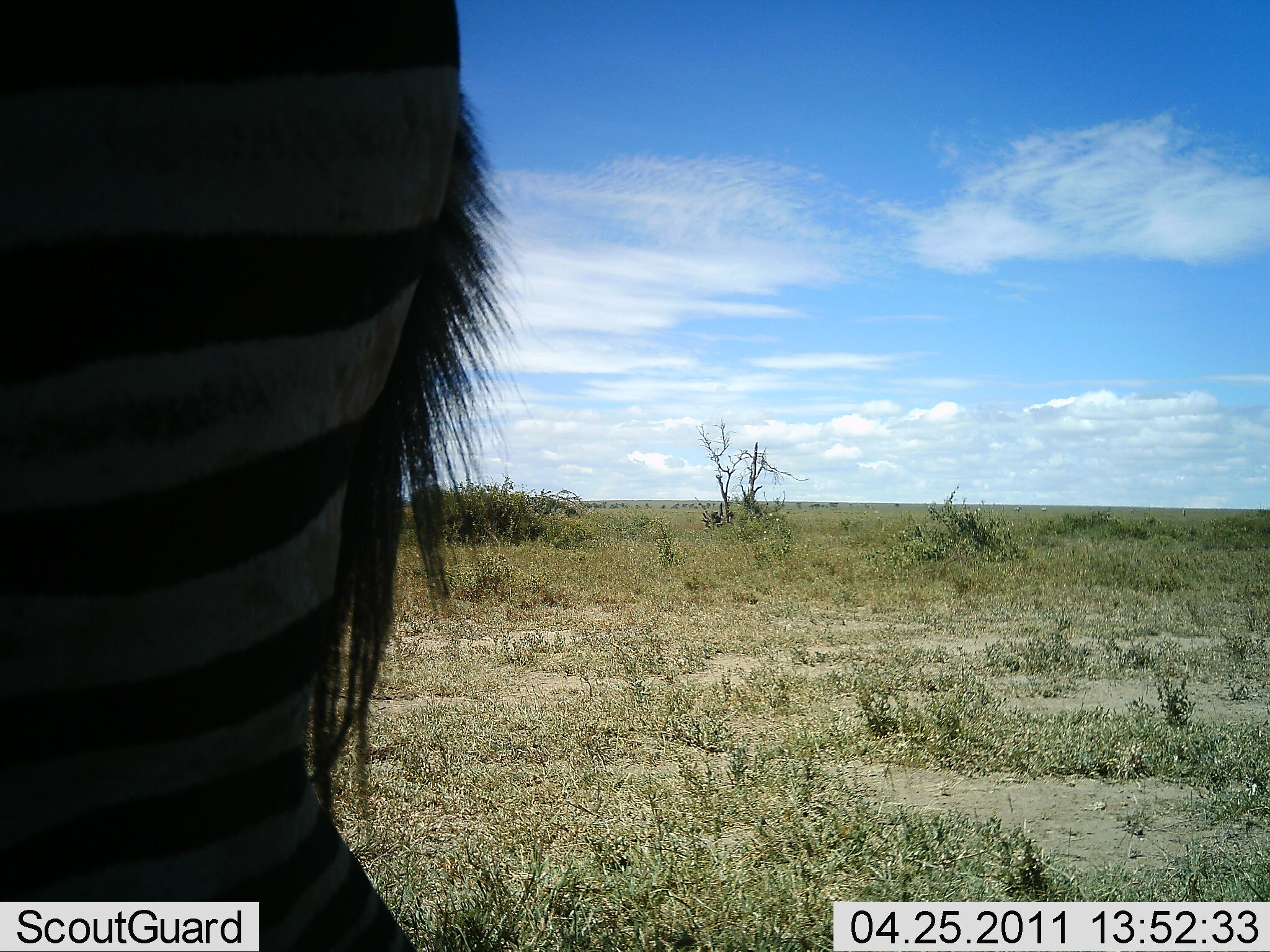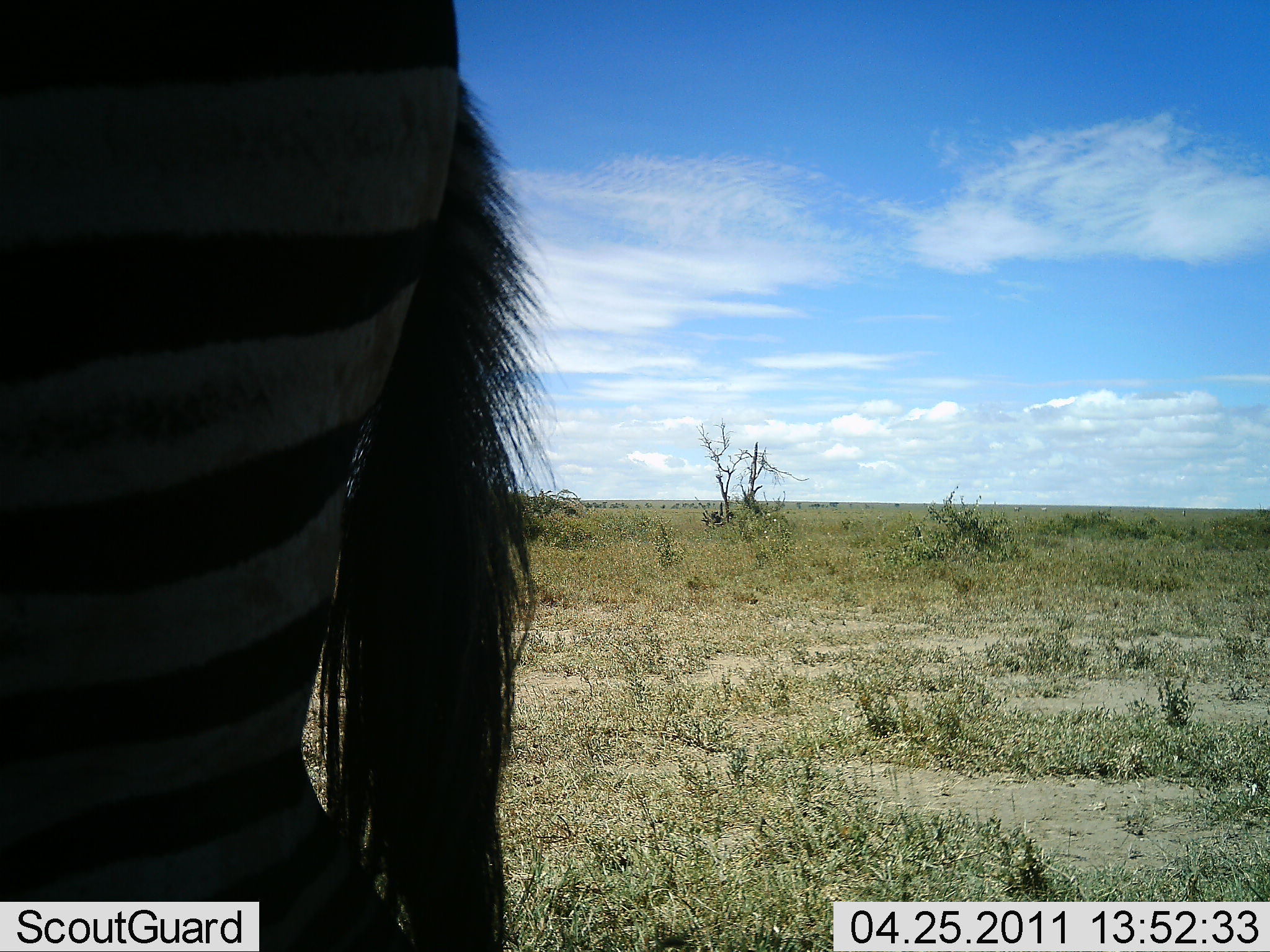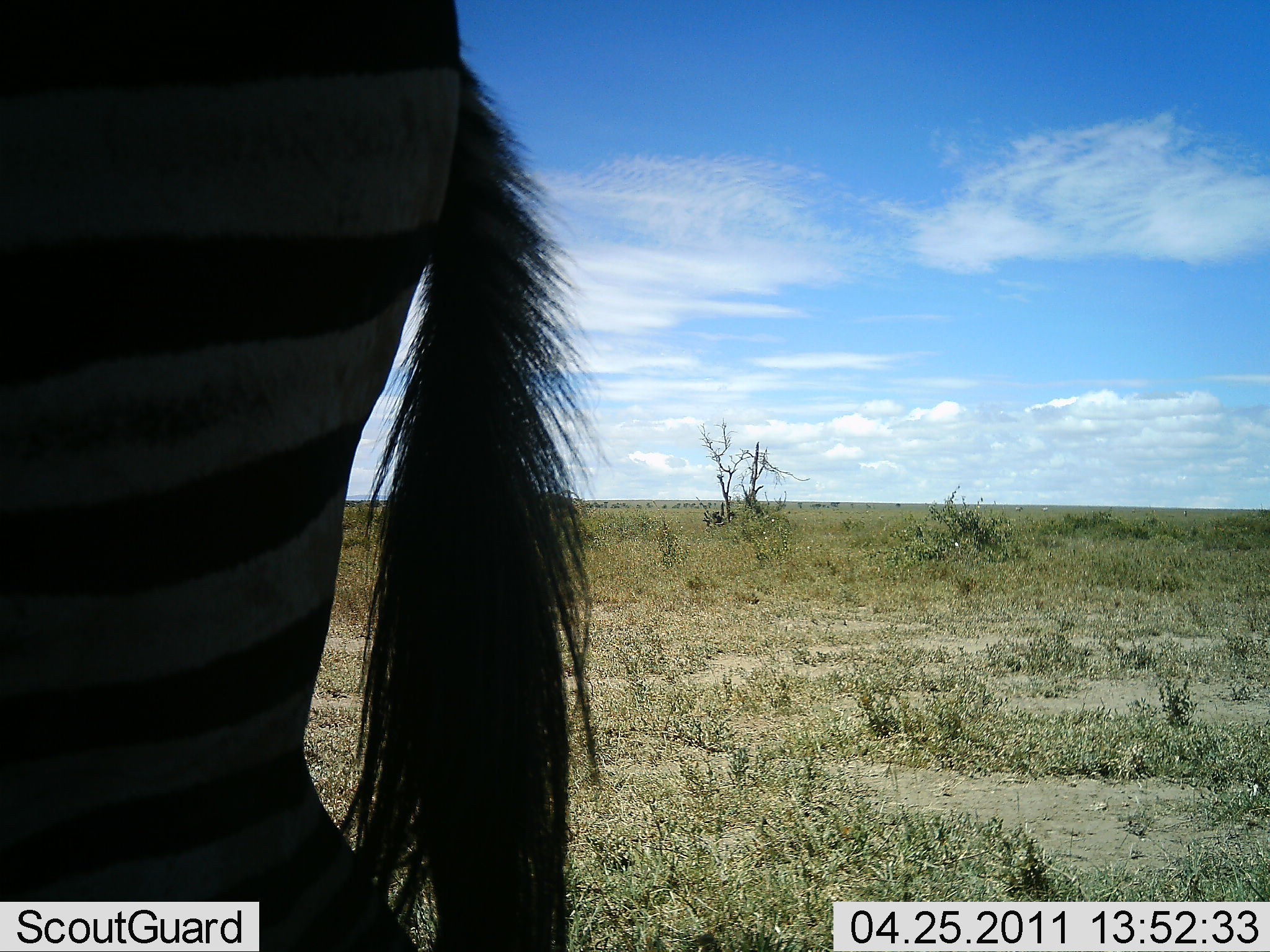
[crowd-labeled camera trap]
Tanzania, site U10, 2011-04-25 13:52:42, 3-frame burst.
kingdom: Animalia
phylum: Chordata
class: Mammalia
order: Perissodactyla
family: Equidae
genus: Equus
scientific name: Equus quagga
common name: plains zebra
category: zebra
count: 1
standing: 91%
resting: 0%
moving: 9%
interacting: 0%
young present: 0%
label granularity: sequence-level